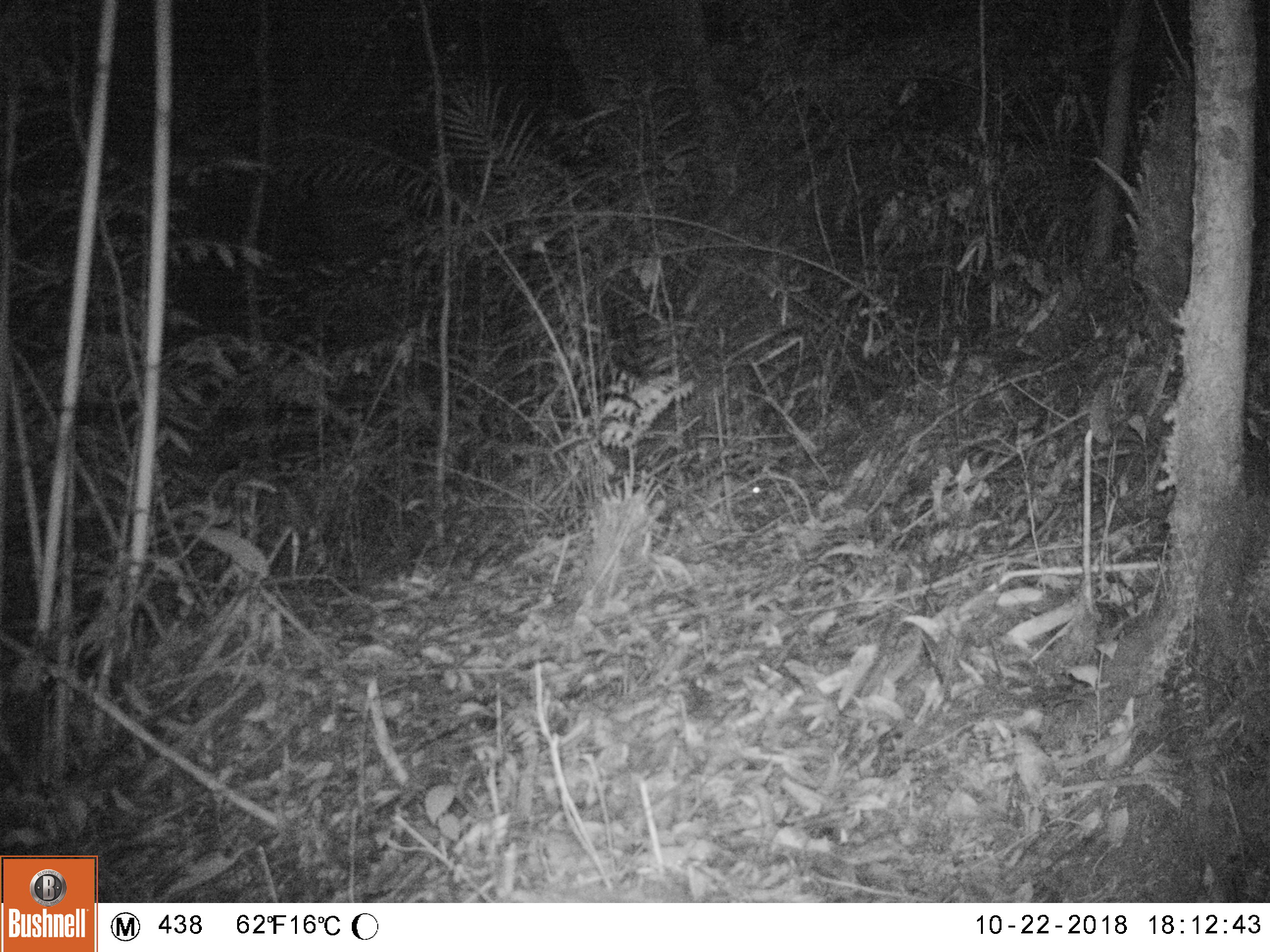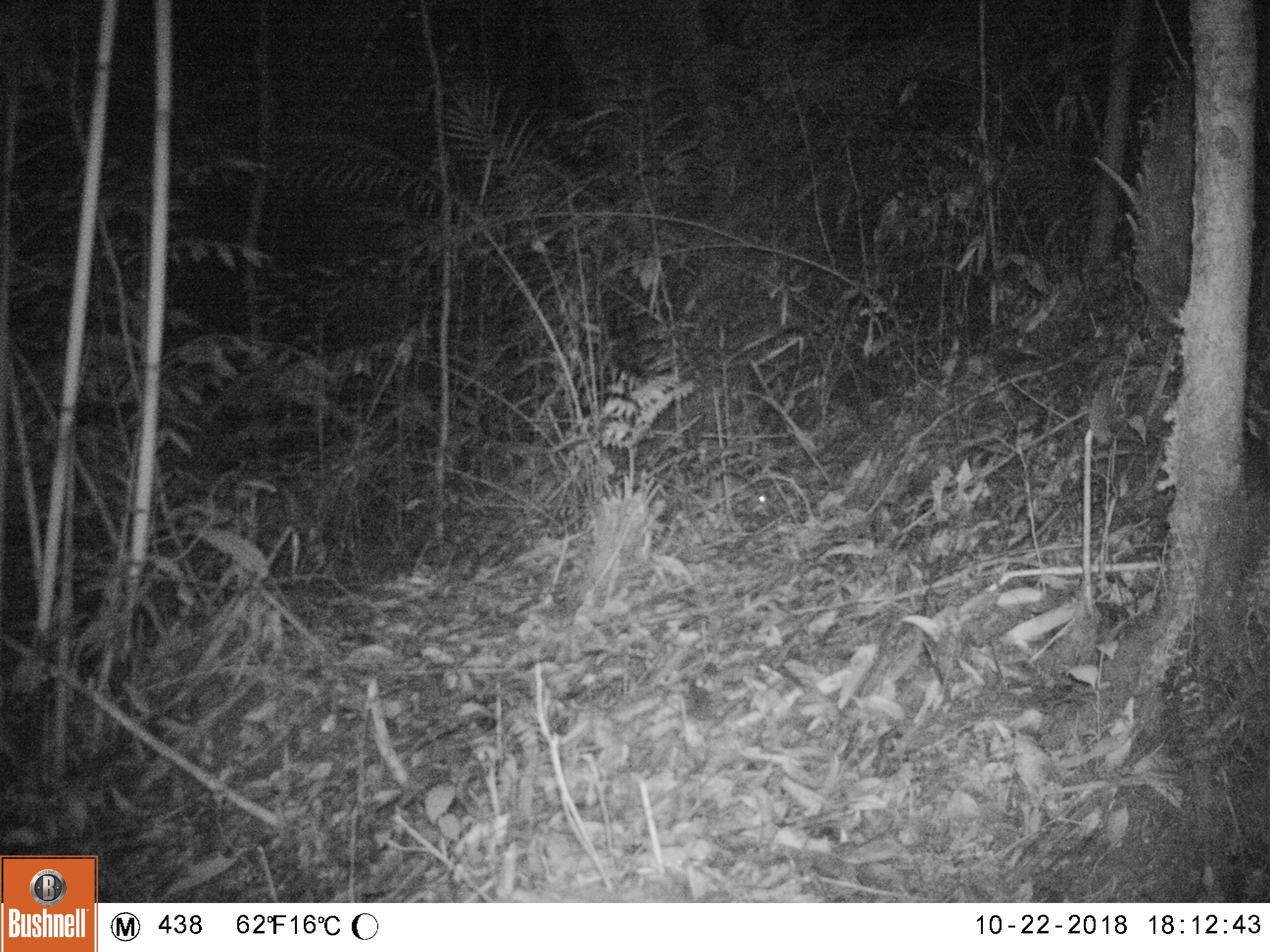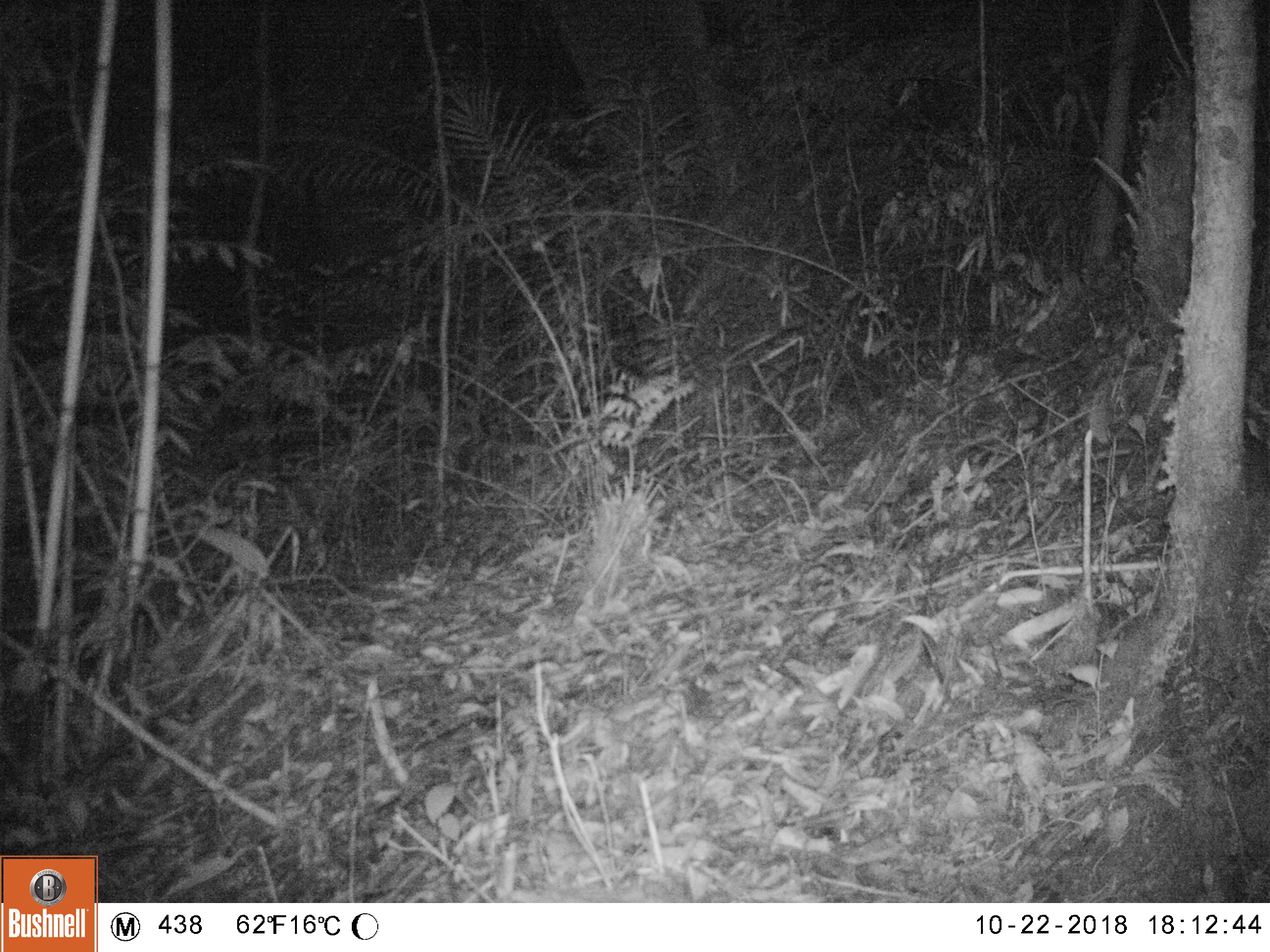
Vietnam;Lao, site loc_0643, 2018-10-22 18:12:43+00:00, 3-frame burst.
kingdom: Animalia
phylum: Chordata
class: Mammalia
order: Rodentia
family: Muridae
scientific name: Muridae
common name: old-world mice and rats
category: unidentified murid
Unidentified murid (old-world mice and rats) (Muridae). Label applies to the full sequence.